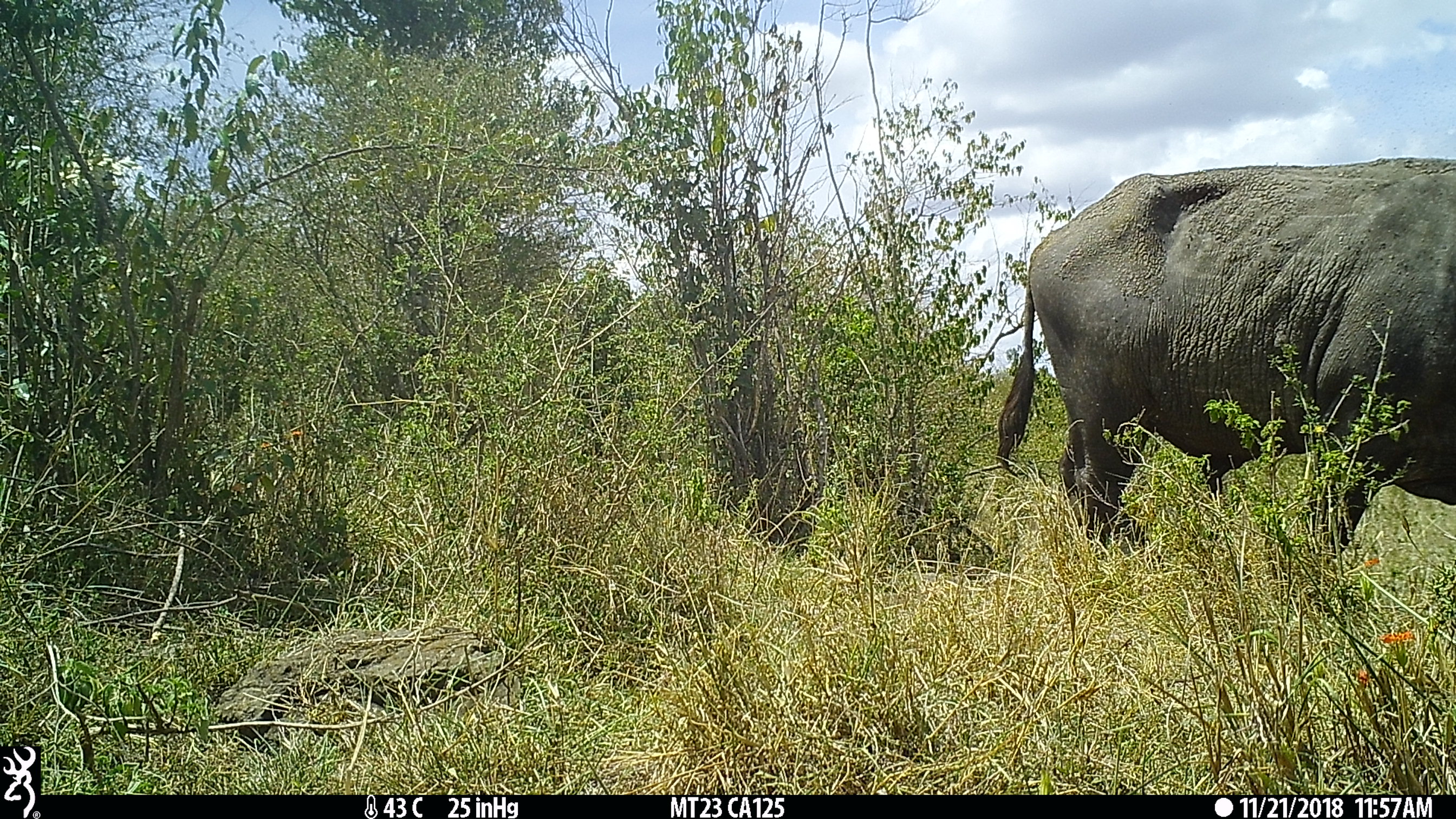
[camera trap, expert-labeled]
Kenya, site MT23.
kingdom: Animalia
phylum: Chordata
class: Mammalia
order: Artiodactyla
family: Bovidae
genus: Syncerus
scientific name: Syncerus caffer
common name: buffalo